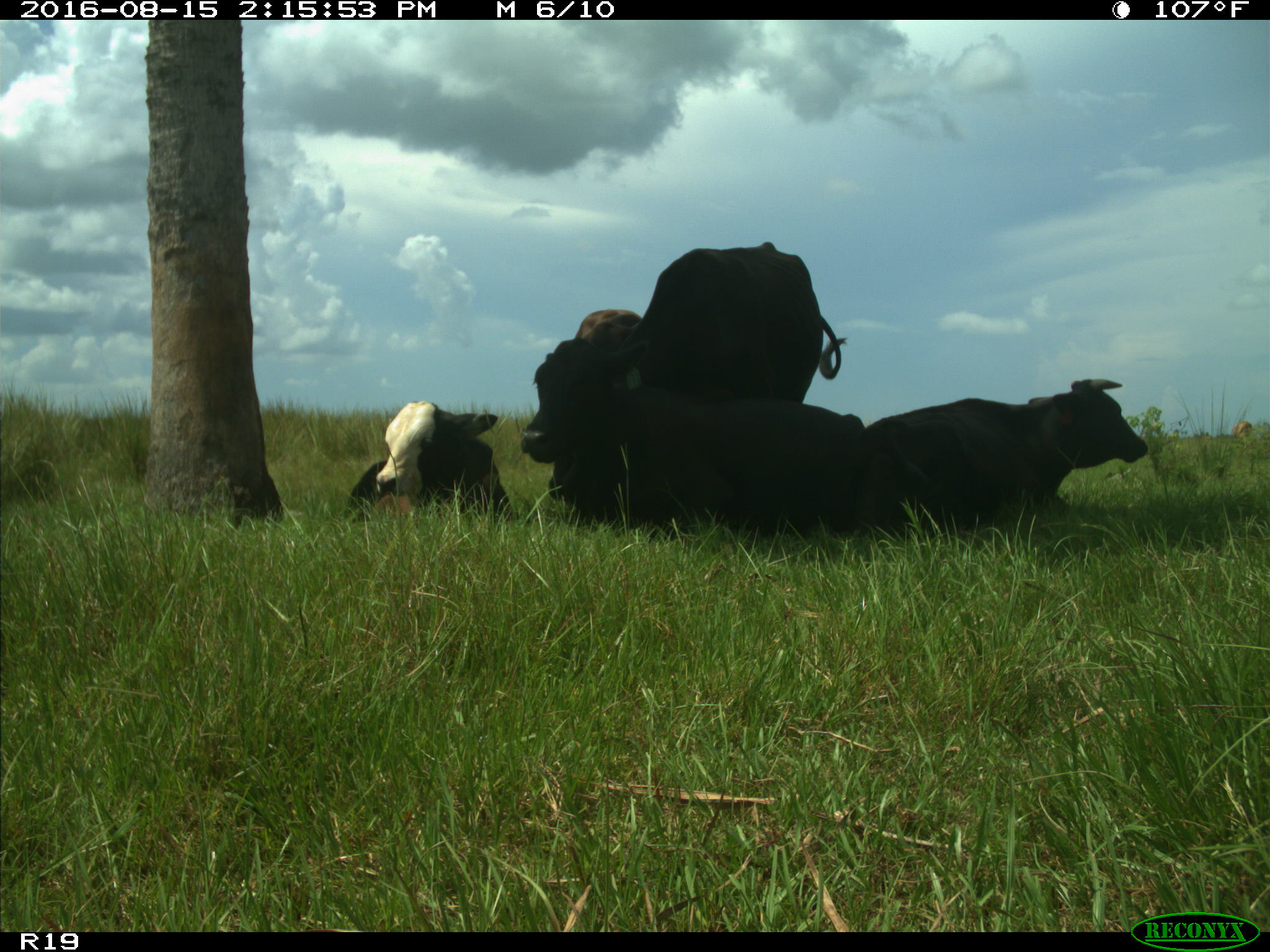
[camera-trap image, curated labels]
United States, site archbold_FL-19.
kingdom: Animalia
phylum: Chordata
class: Mammalia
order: Artiodactyla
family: Bovidae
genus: Bos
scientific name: Bos taurus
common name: domestic cow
Bos taurus (domestic cow).